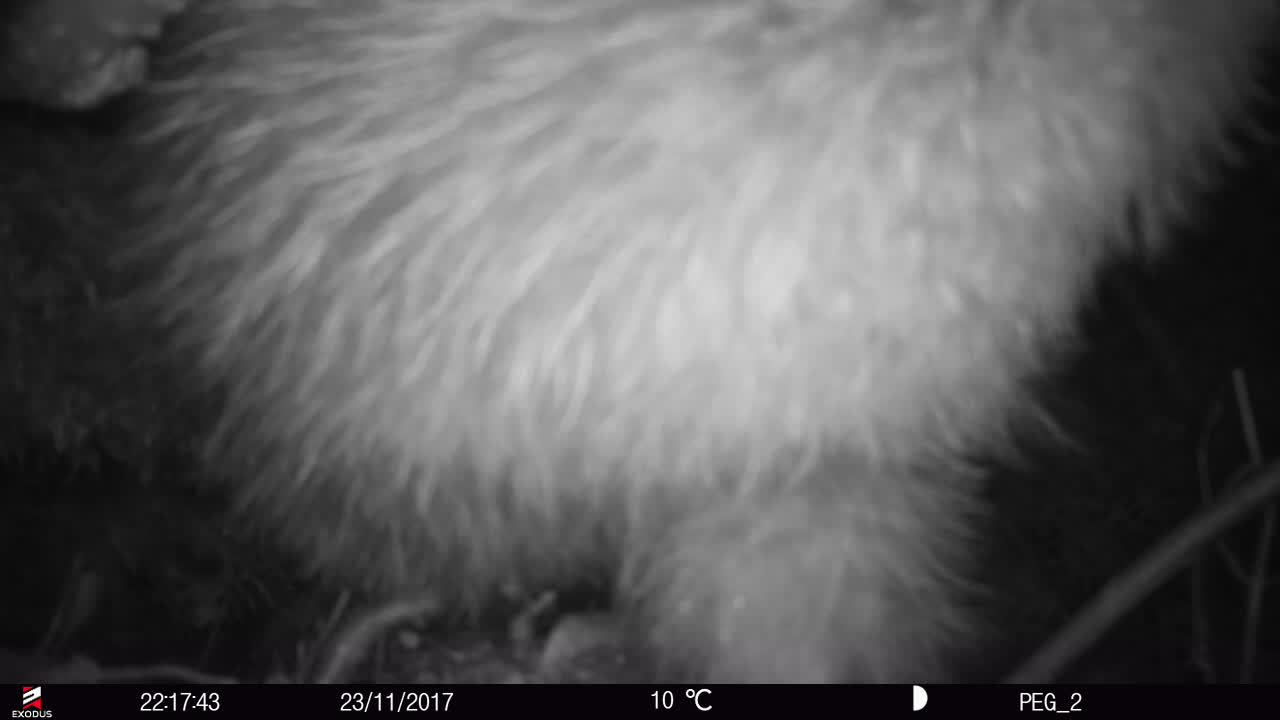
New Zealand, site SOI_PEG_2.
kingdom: Animalia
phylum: Chordata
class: Aves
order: Apterygiformes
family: Apterygidae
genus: Apteryx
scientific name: Apteryx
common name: kiwi